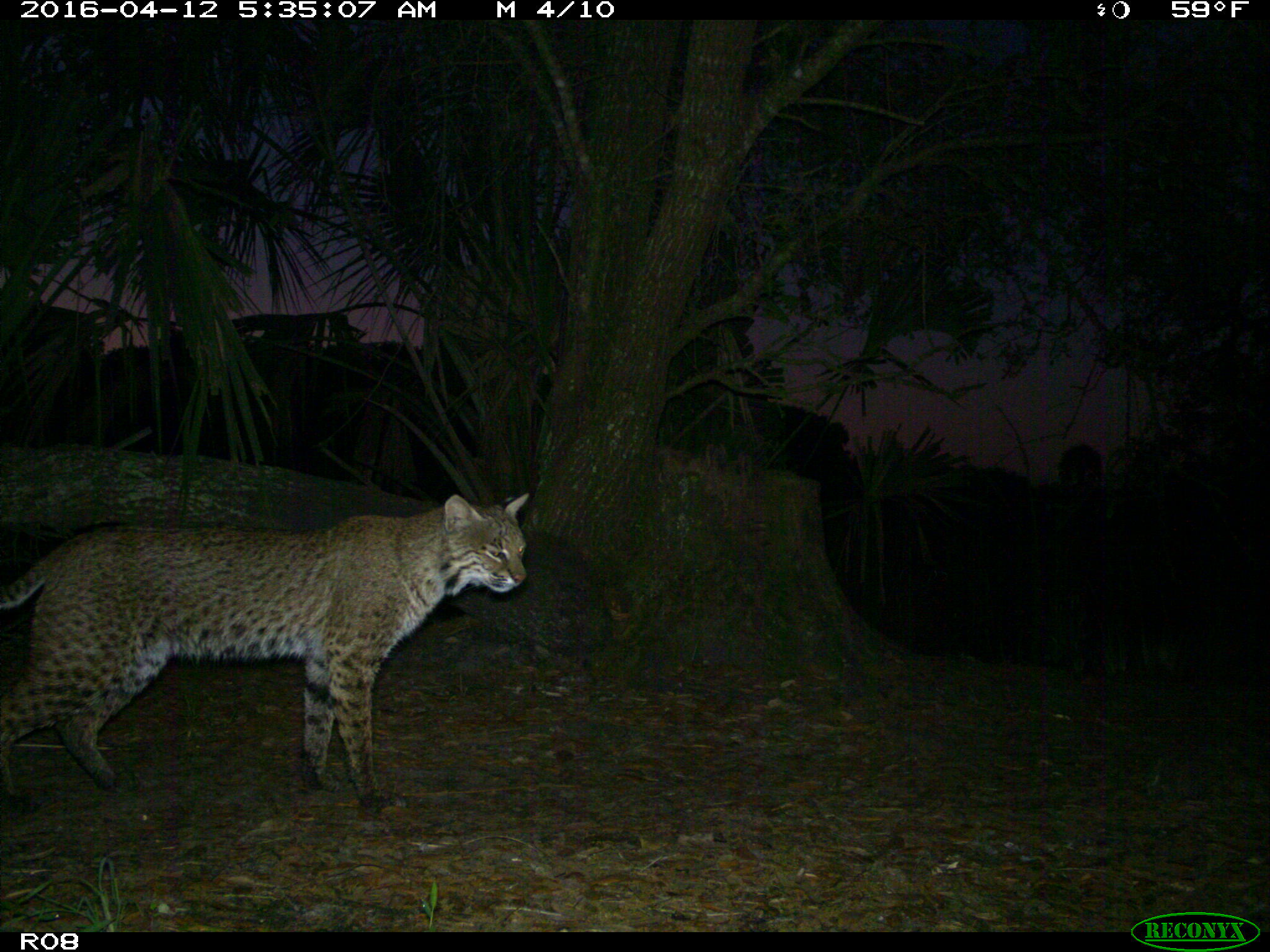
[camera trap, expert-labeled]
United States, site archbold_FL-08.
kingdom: Animalia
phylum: Chordata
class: Mammalia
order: Carnivora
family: Felidae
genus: Lynx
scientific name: Lynx rufus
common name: bobcat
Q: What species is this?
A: Lynx rufus (bobcat).